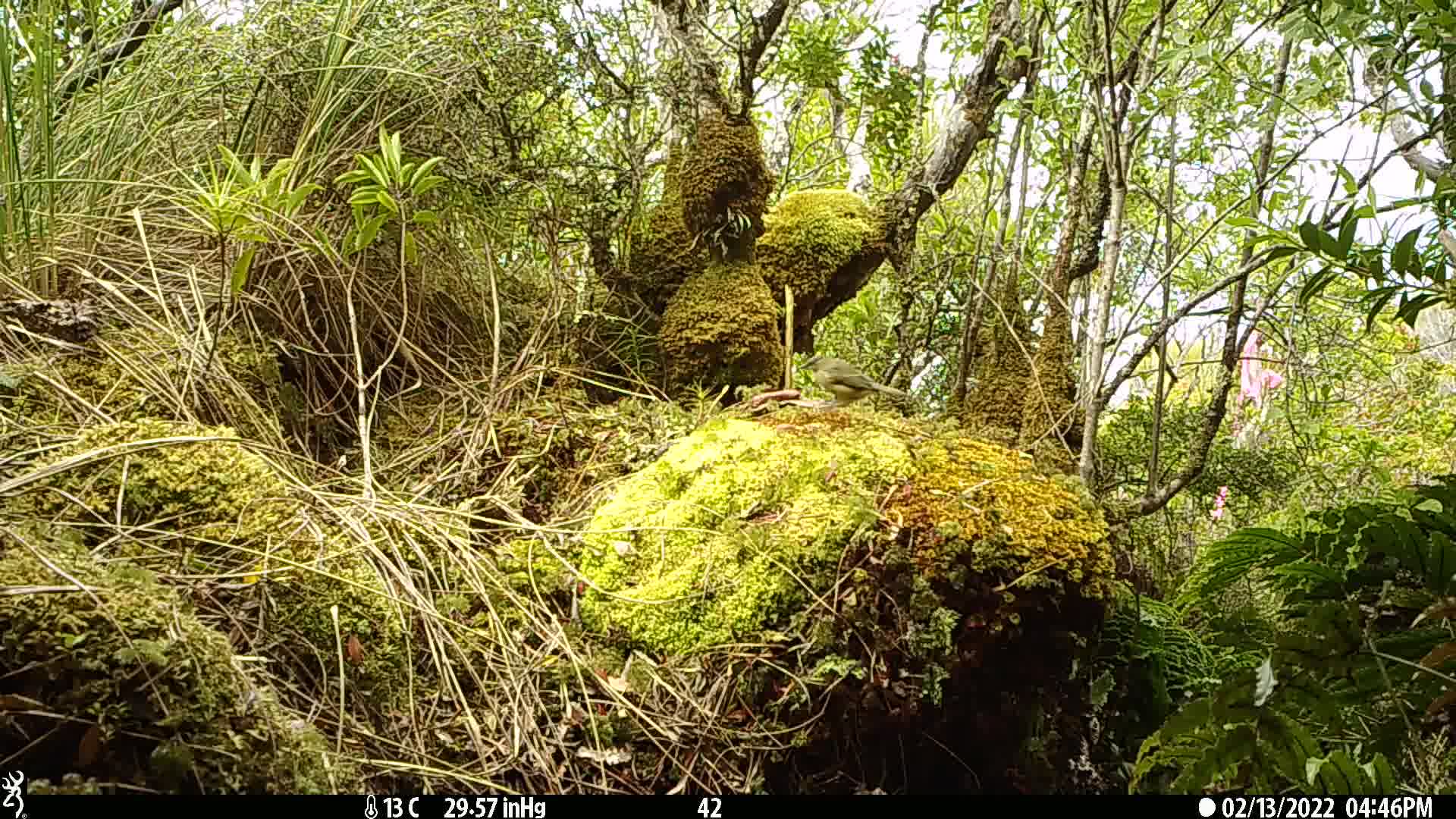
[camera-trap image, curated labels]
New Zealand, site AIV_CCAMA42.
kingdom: Animalia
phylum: Chordata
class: Aves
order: Passeriformes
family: Meliphagidae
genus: Anthornis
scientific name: Anthornis melanura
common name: new zealand bellbird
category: bellbird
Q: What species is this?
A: Bellbird (new zealand bellbird) (Anthornis melanura).